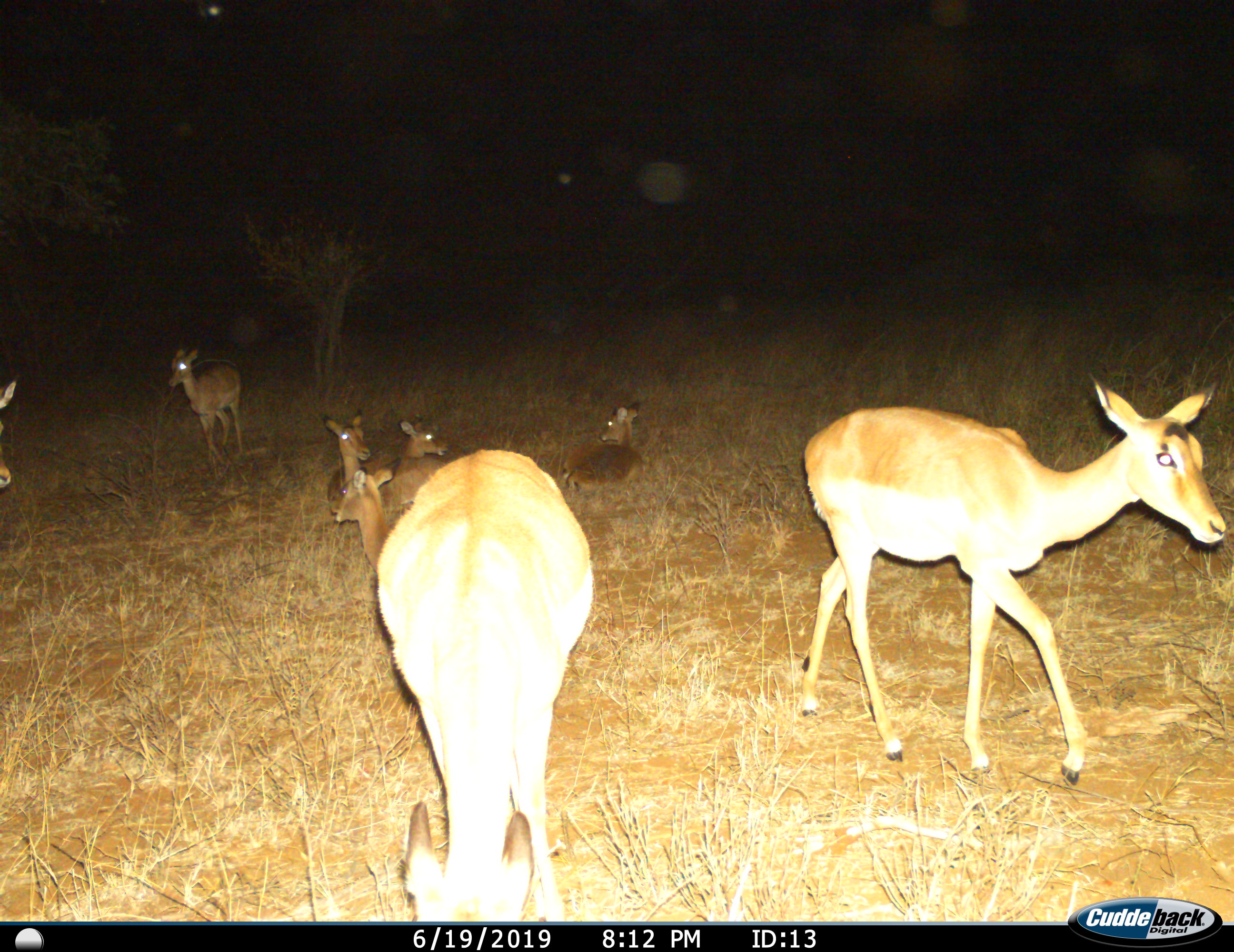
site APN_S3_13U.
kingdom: Animalia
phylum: Chordata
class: Mammalia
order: Artiodactyla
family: Bovidae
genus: Aepyceros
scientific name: Aepyceros melampus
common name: impala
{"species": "impala (Aepyceros melampus)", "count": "8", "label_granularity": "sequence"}